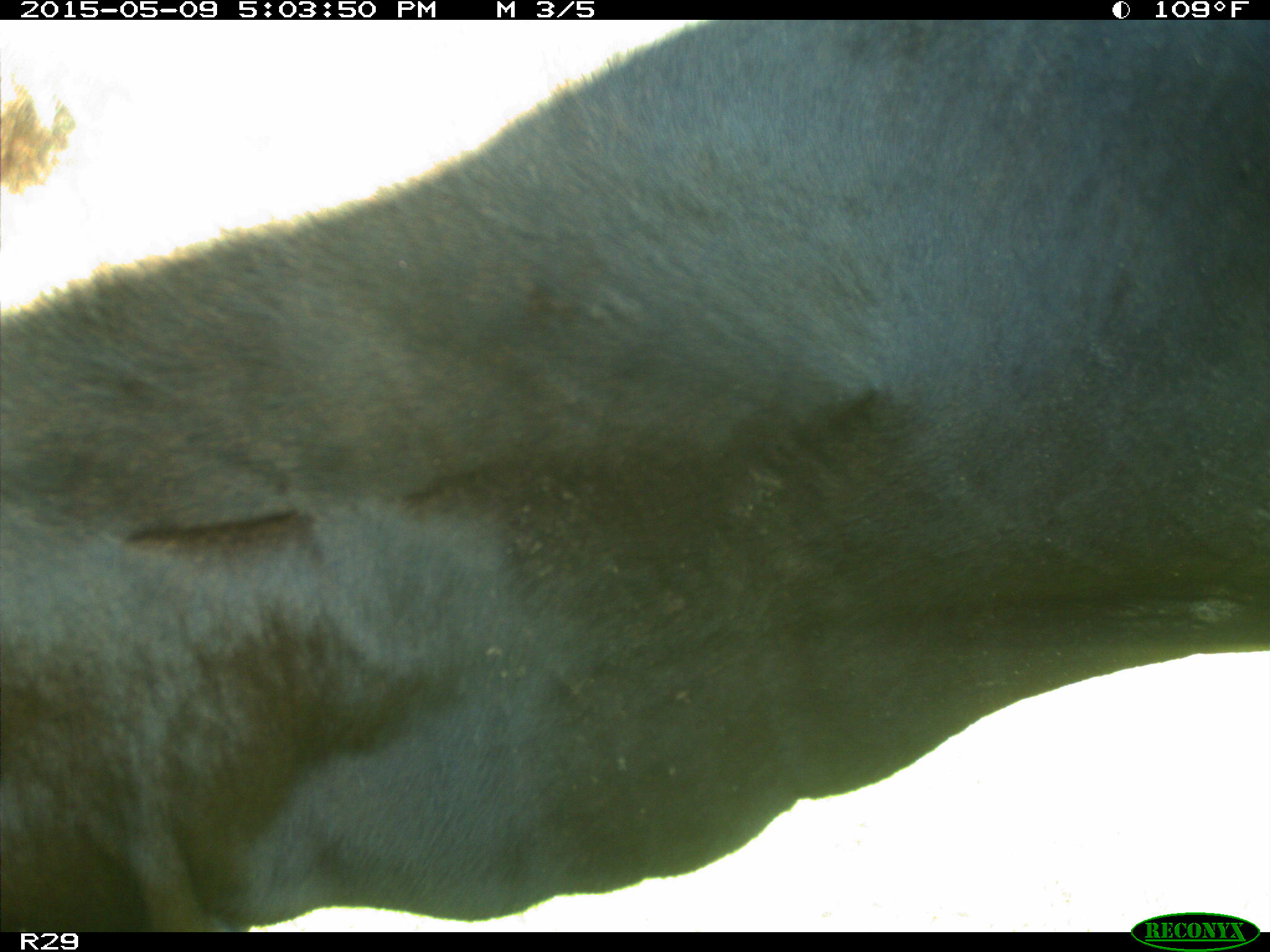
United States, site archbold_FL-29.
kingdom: Animalia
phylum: Chordata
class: Mammalia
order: Artiodactyla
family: Bovidae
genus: Bos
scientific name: Bos taurus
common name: domestic cow